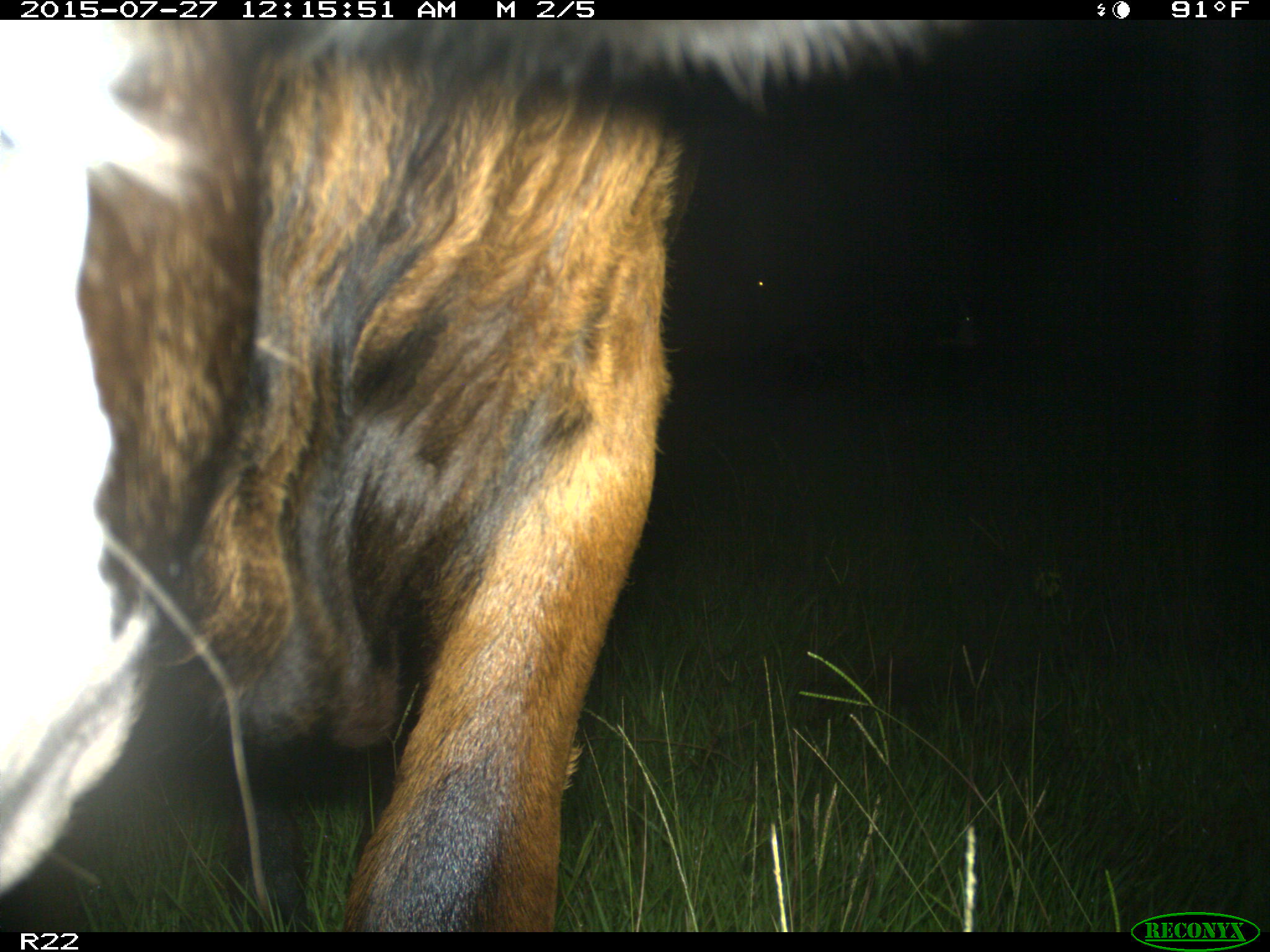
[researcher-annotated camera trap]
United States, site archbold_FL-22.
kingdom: Animalia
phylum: Chordata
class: Mammalia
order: Artiodactyla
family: Bovidae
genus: Bos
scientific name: Bos taurus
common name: domestic cow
Bos taurus (domestic cow).